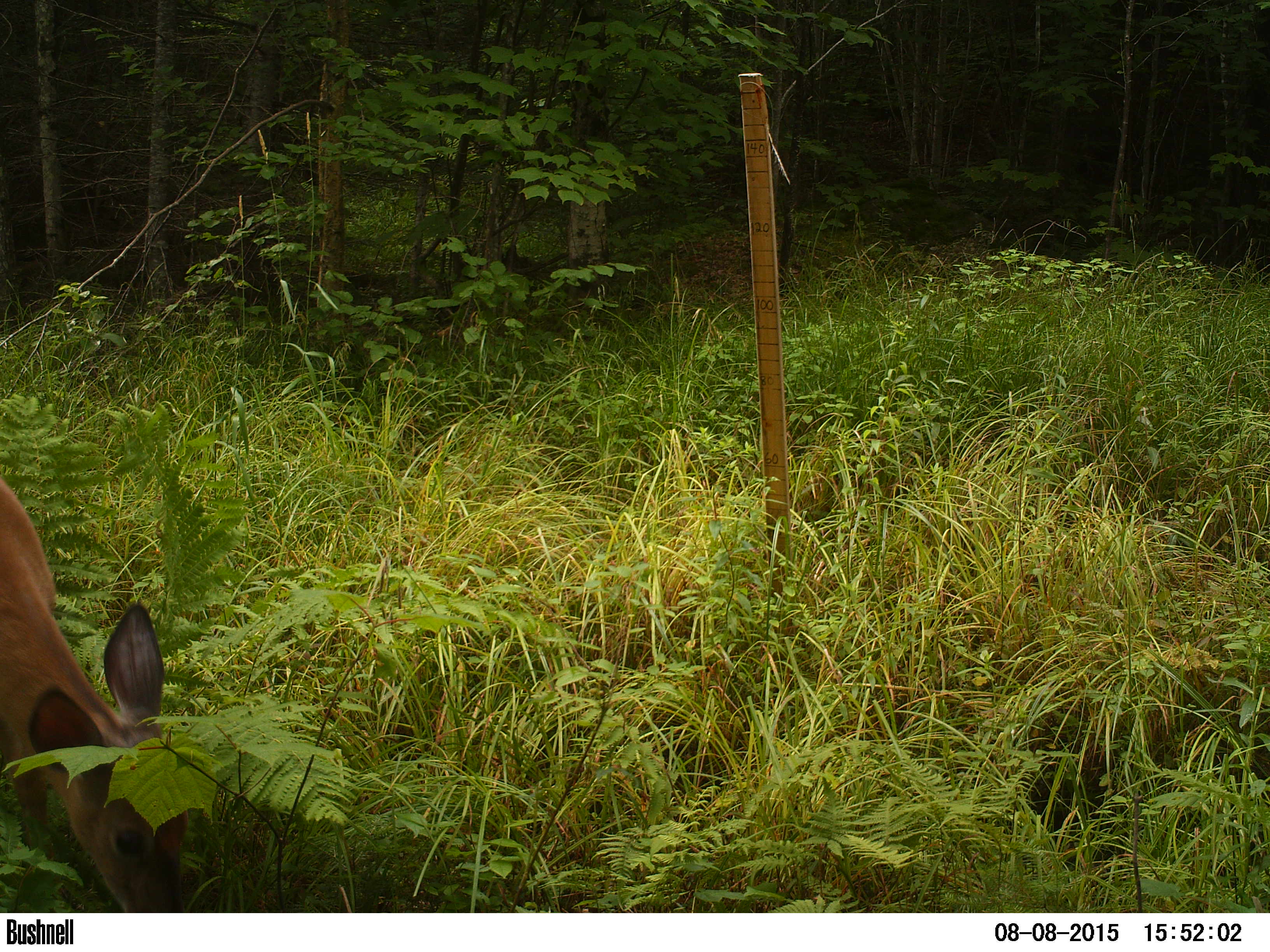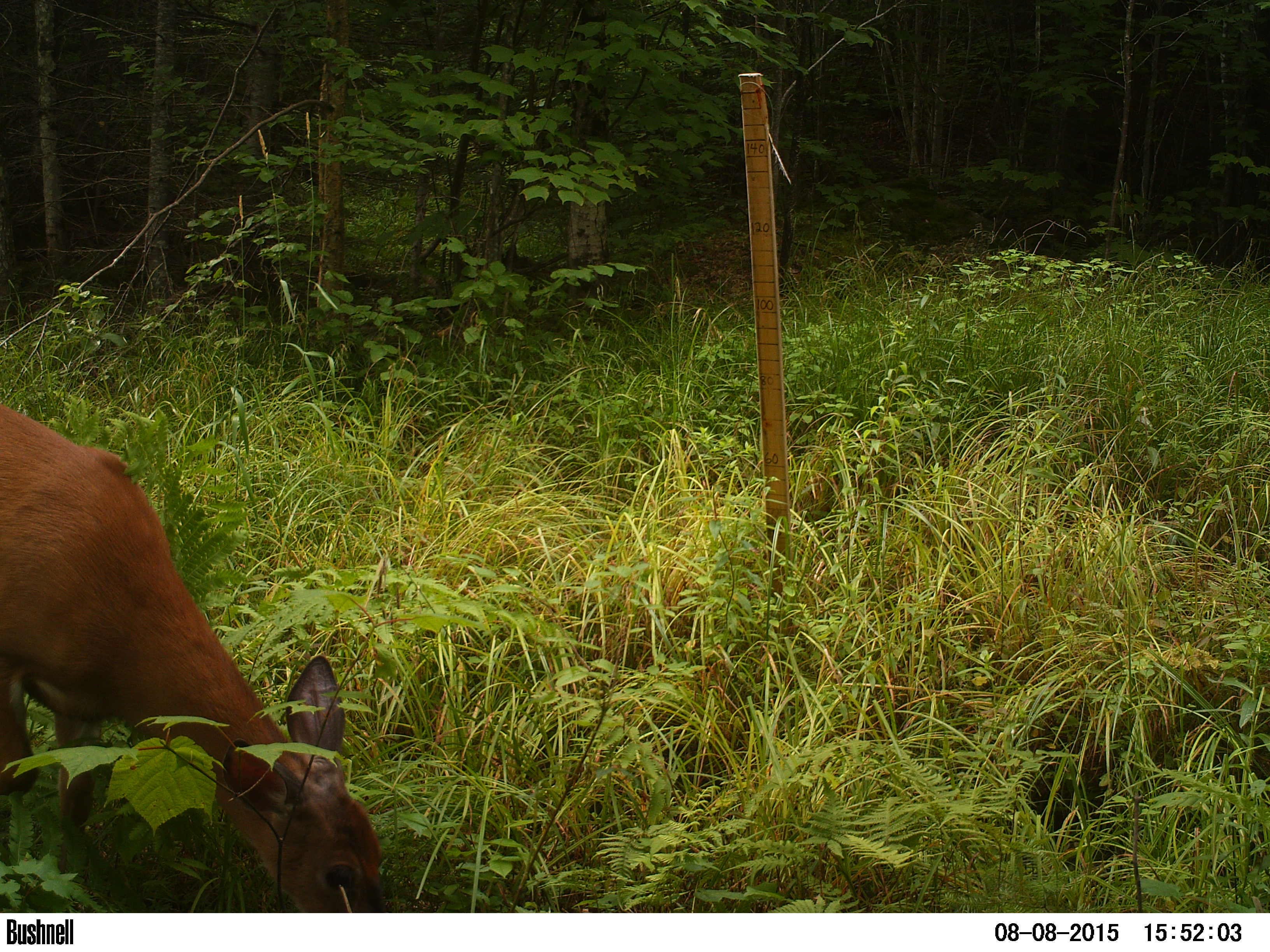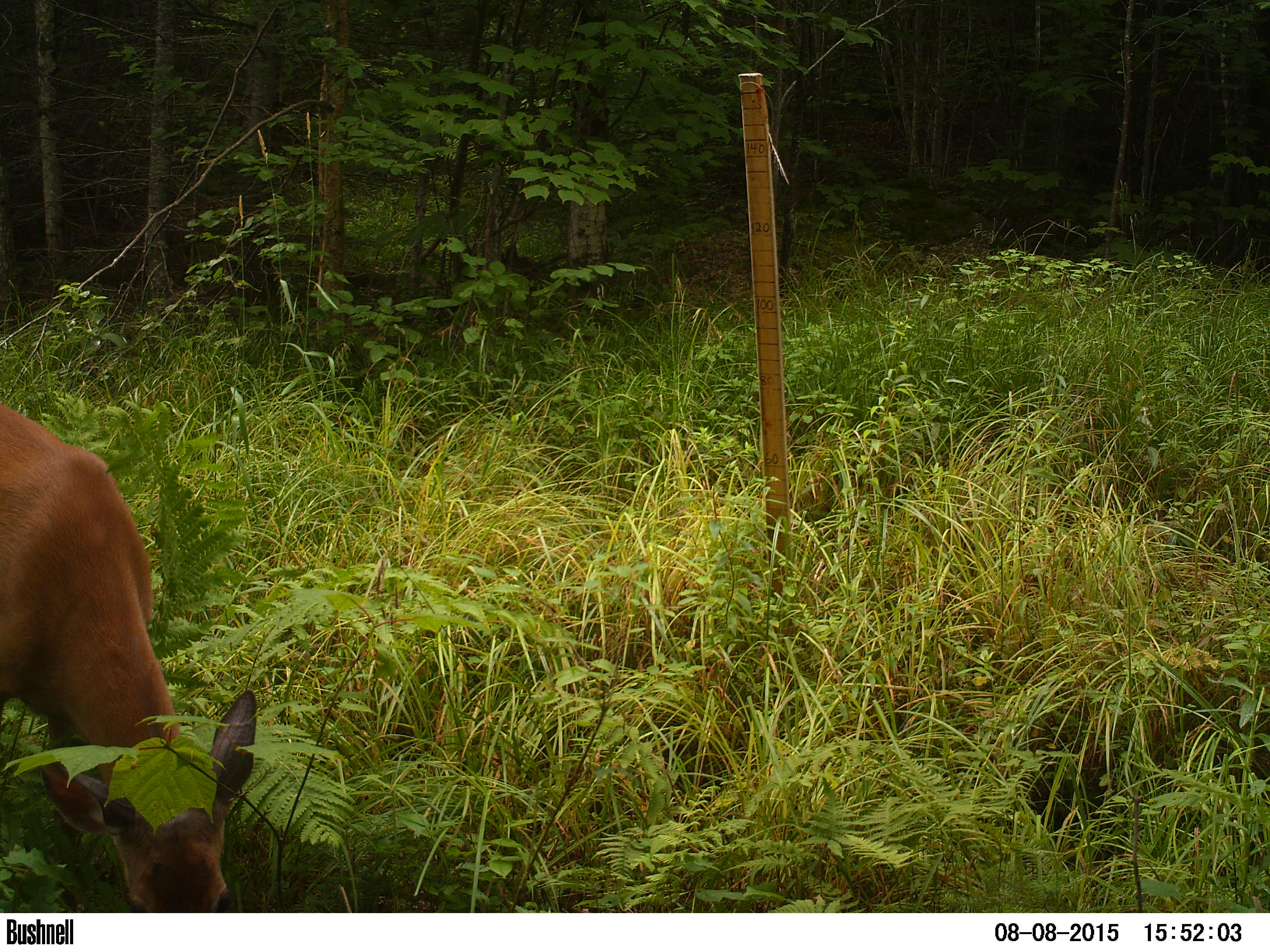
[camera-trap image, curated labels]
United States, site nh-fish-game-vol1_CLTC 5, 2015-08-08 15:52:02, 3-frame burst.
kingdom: Animalia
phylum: Chordata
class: Mammalia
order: Artiodactyla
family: Cervidae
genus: Odocoileus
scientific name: Odocoileus virginianus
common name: white-tailed deer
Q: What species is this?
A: White-tailed deer (Odocoileus virginianus).